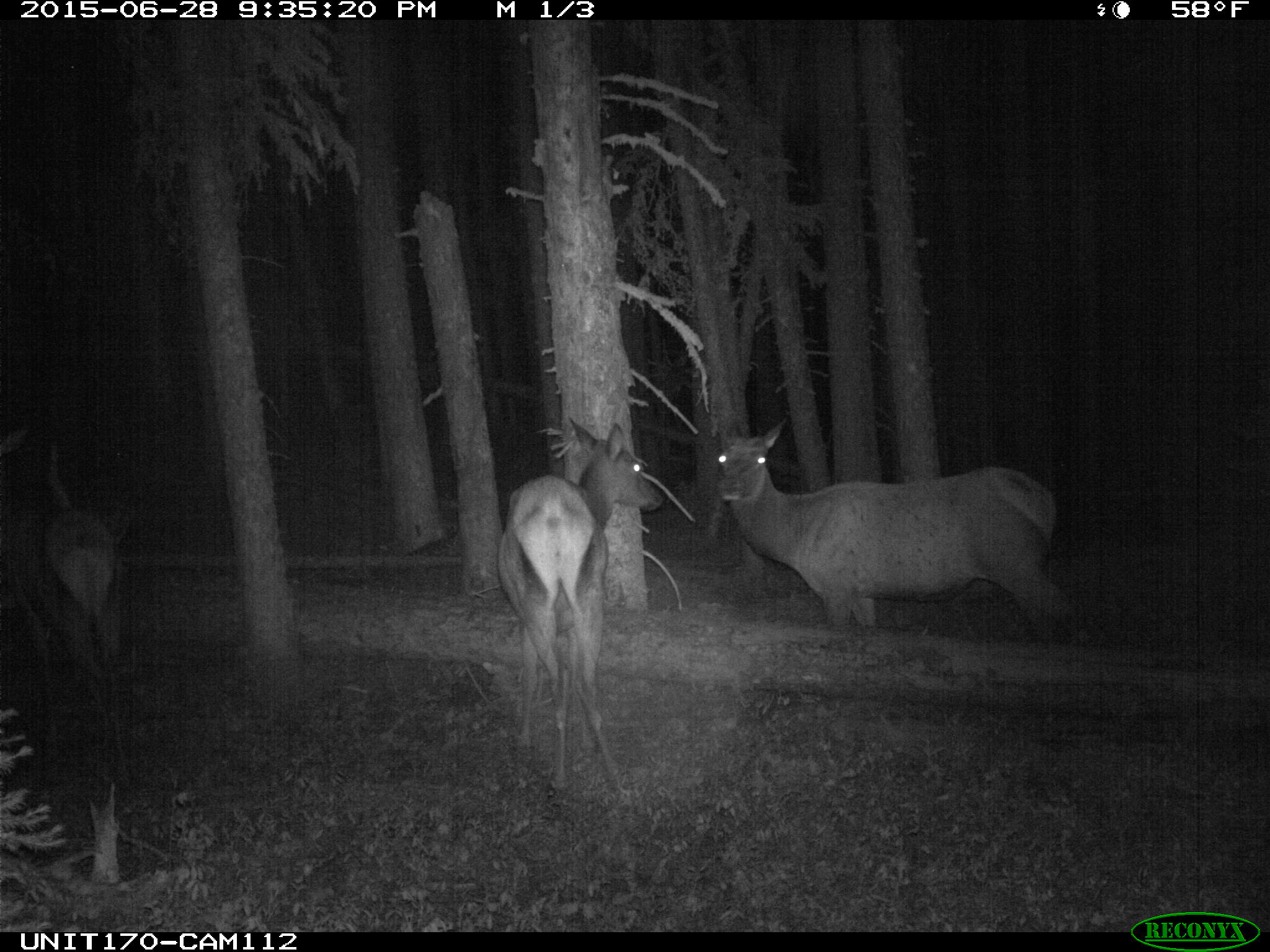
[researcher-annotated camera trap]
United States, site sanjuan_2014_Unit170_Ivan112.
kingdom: Animalia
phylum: Chordata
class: Mammalia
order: Artiodactyla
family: Cervidae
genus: Cervus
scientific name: Cervus elaphus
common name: red deer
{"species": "Cervus elaphus (red deer)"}